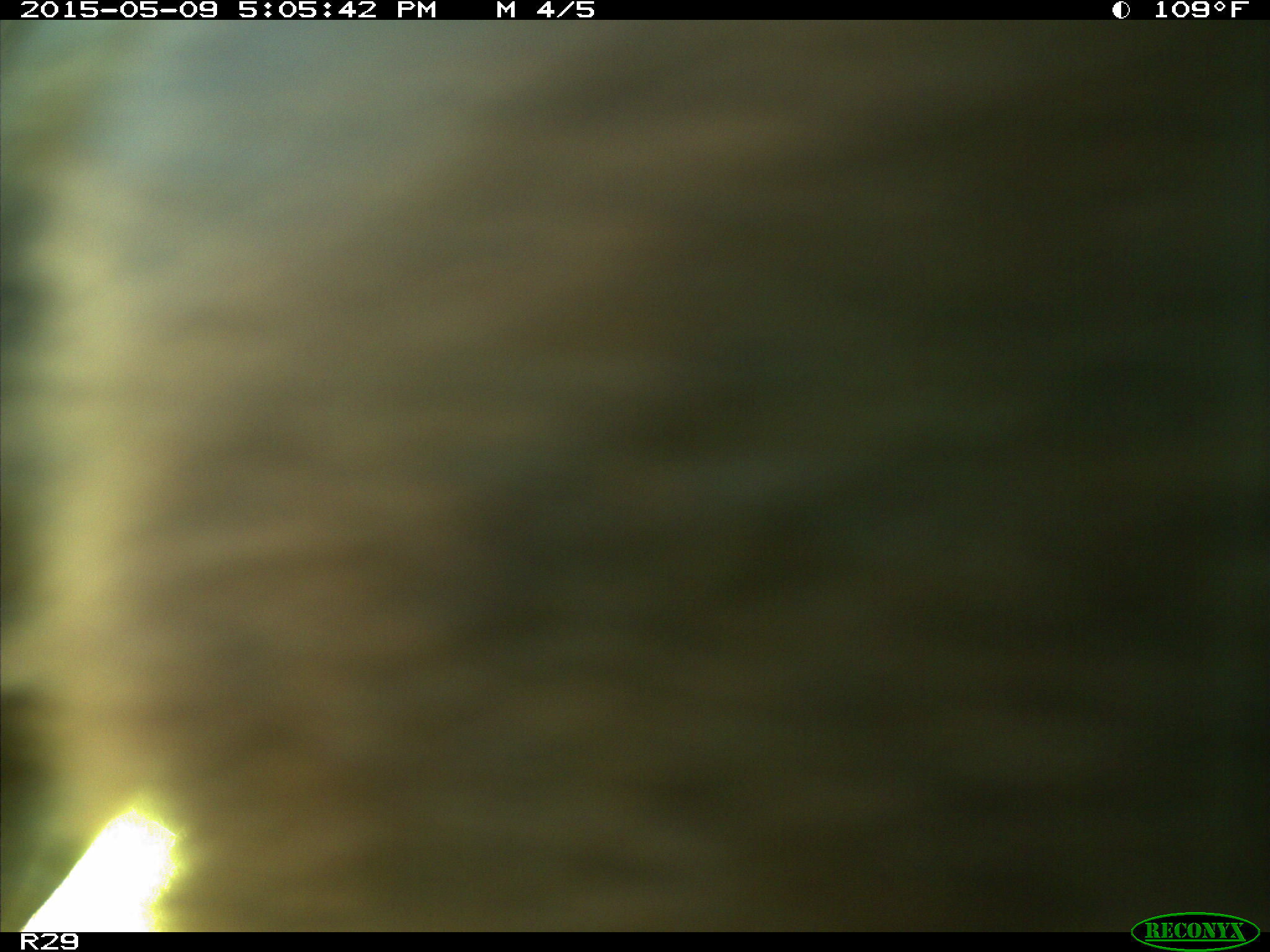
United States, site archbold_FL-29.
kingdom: Animalia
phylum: Chordata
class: Mammalia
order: Artiodactyla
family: Bovidae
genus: Bos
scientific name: Bos taurus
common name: domestic cow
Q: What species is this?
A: Bos taurus (domestic cow).